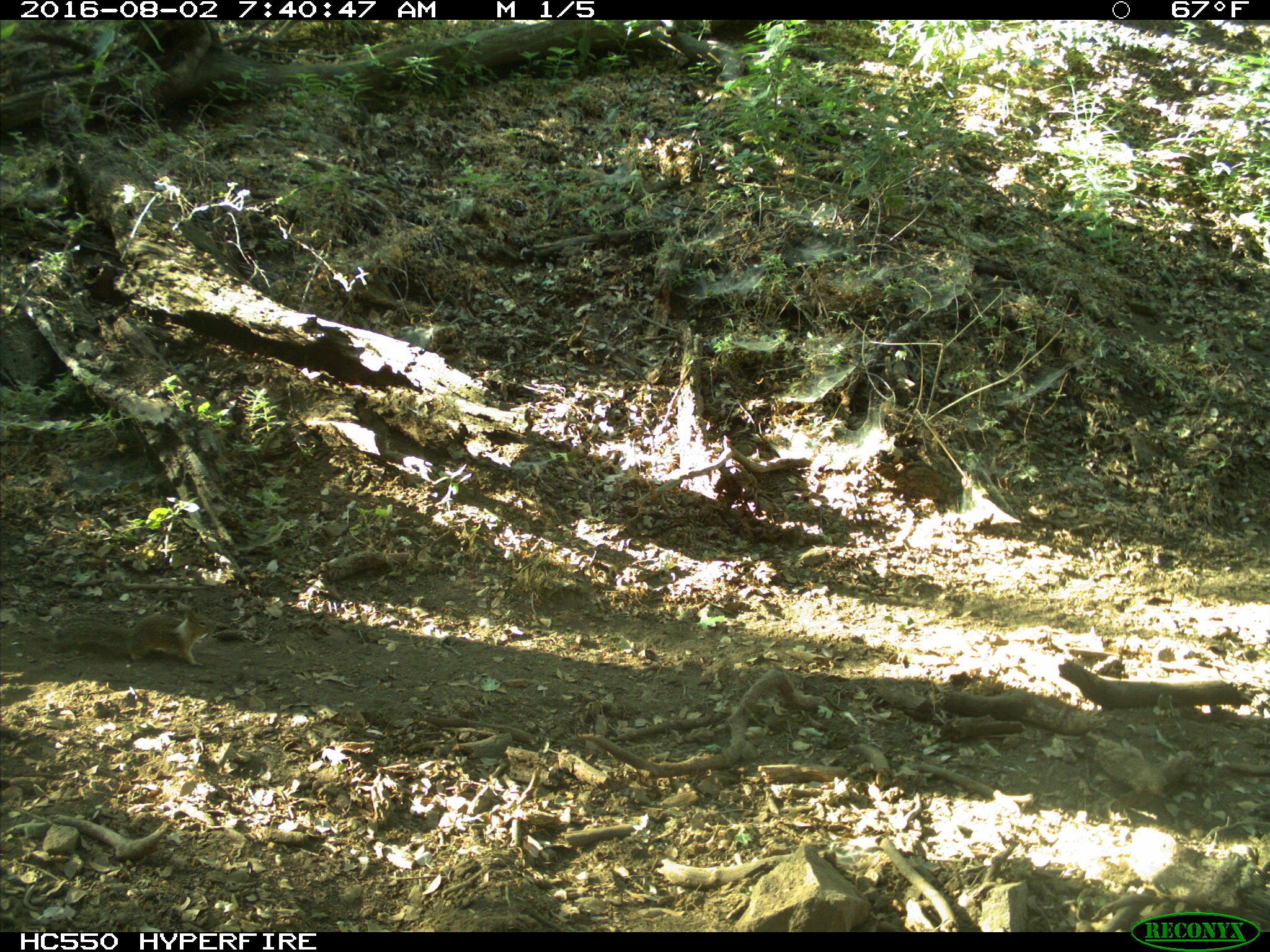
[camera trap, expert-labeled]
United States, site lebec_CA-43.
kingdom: Animalia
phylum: Chordata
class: Mammalia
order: Rodentia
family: Sciuridae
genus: Otospermophilus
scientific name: Otospermophilus beecheyi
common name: california ground squirrel